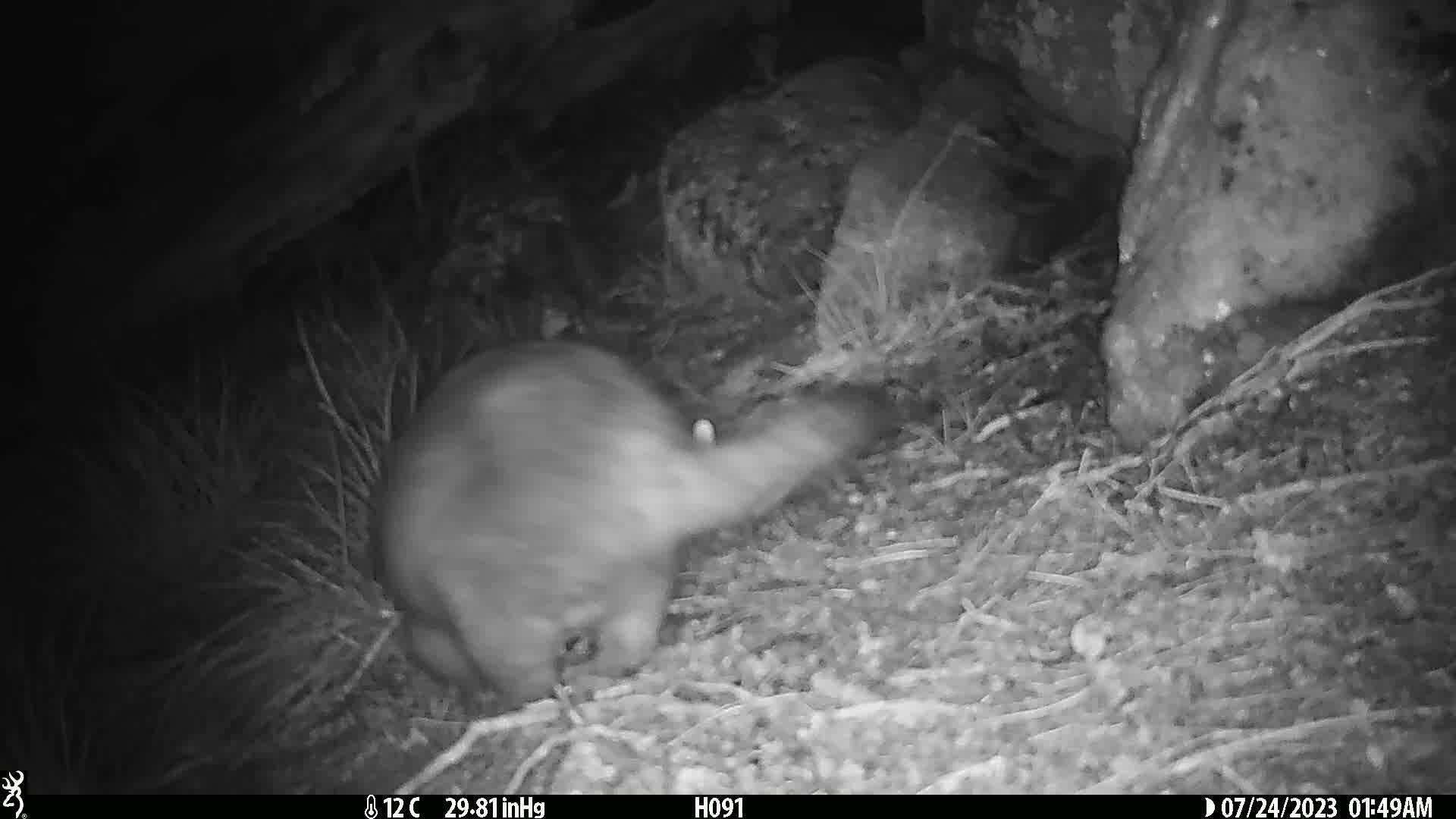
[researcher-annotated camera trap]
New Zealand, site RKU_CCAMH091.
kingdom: Animalia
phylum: Chordata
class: Mammalia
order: Diprotodontia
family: Phalangeridae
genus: Trichosurus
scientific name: Trichosurus vulpecula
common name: common brushtail possum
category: possum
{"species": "possum (common brushtail possum) (Trichosurus vulpecula)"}